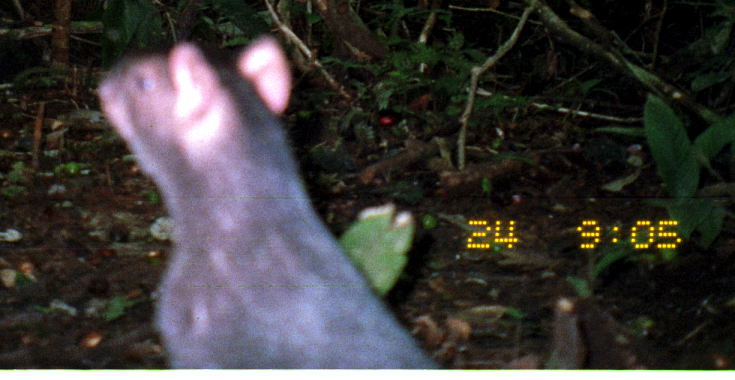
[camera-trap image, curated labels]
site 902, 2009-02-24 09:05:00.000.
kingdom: Animalia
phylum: Chordata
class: Mammalia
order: Rodentia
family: Dasyproctidae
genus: Dasyprocta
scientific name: Dasyprocta fuliginosa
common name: black agouti